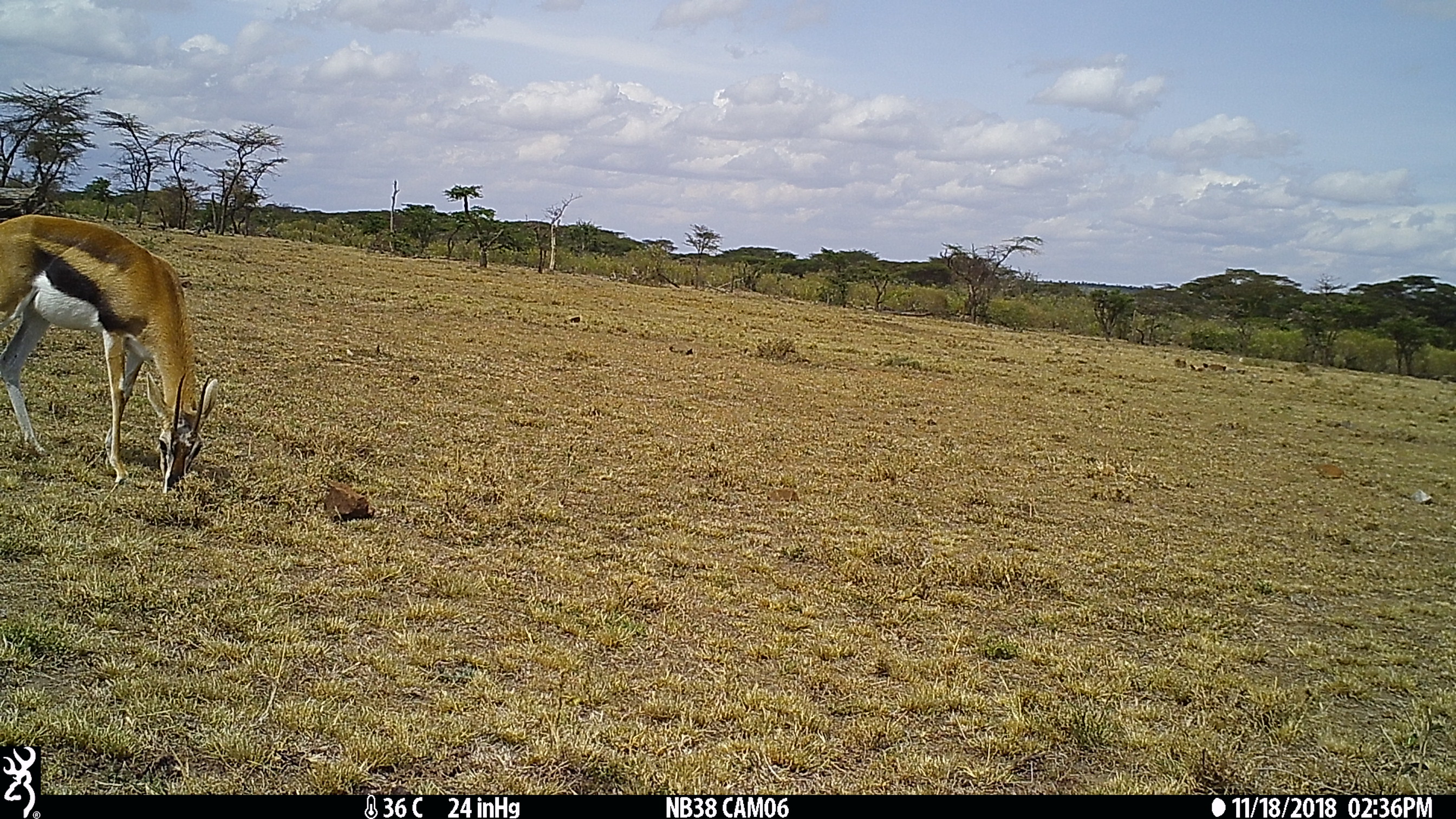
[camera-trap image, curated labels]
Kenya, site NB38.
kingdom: Animalia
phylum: Chordata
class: Mammalia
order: Artiodactyla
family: Bovidae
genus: Eudorcas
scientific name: Eudorcas thomsonii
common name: thomon's gazelle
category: gazelle thomsons